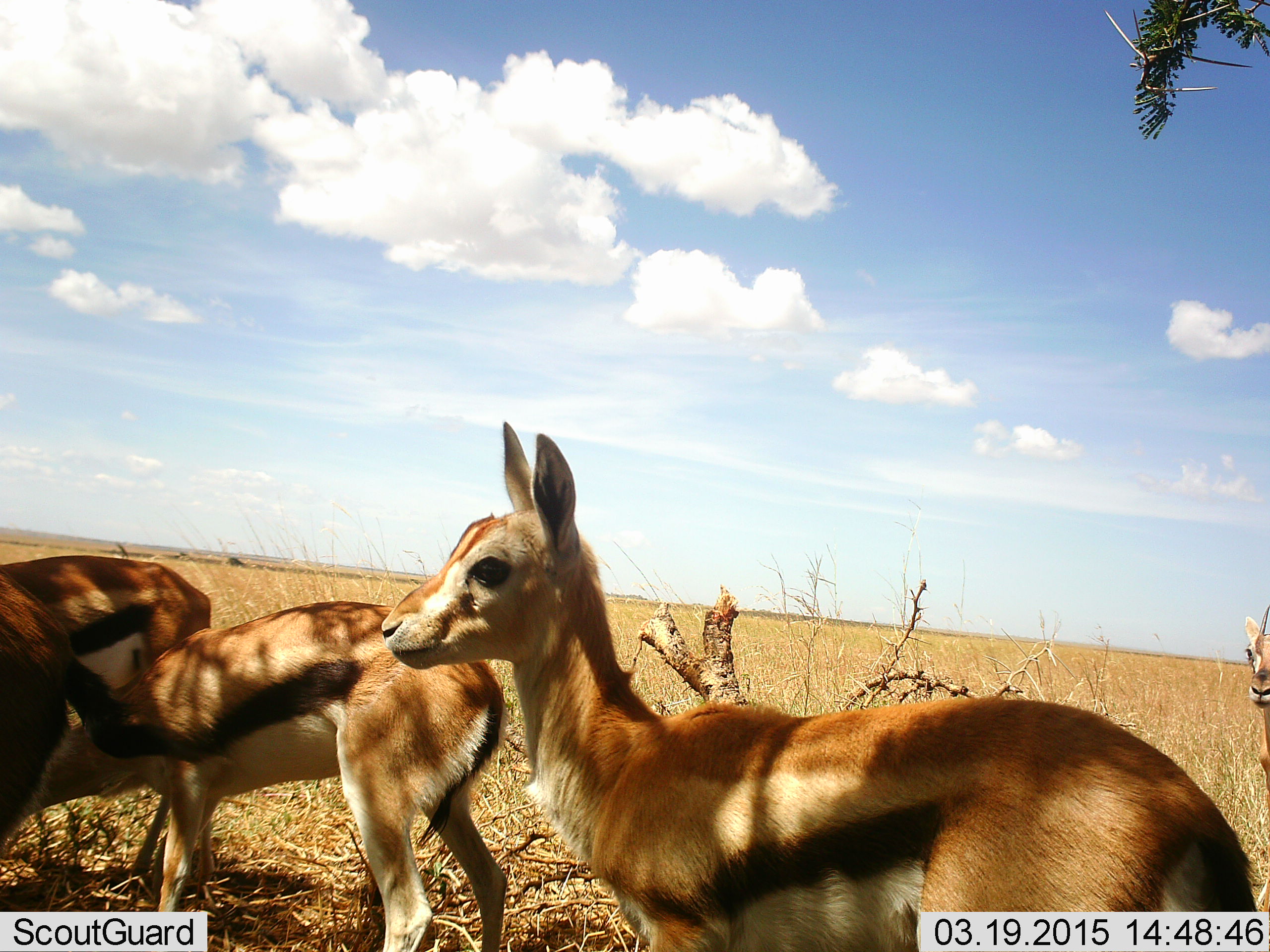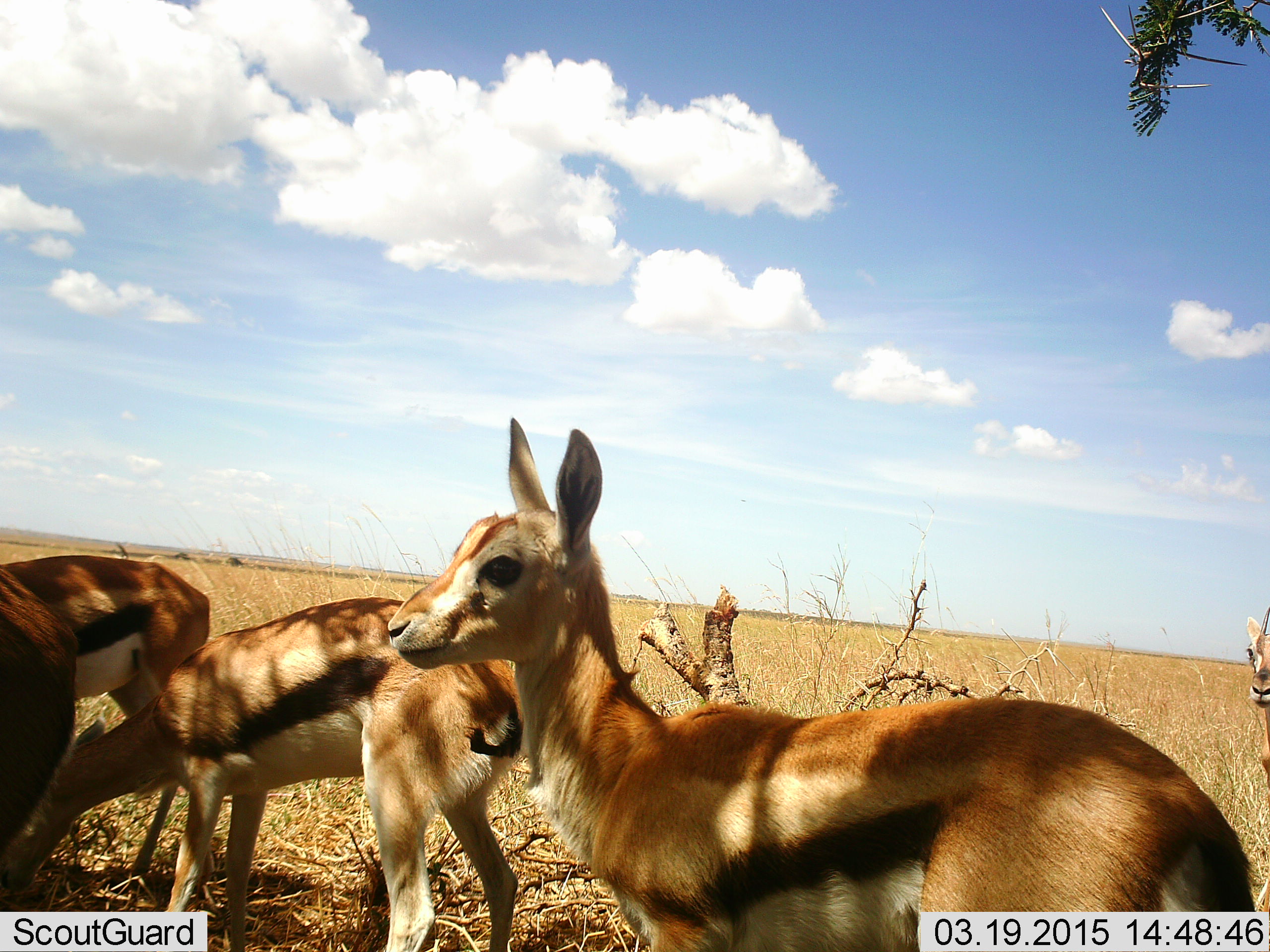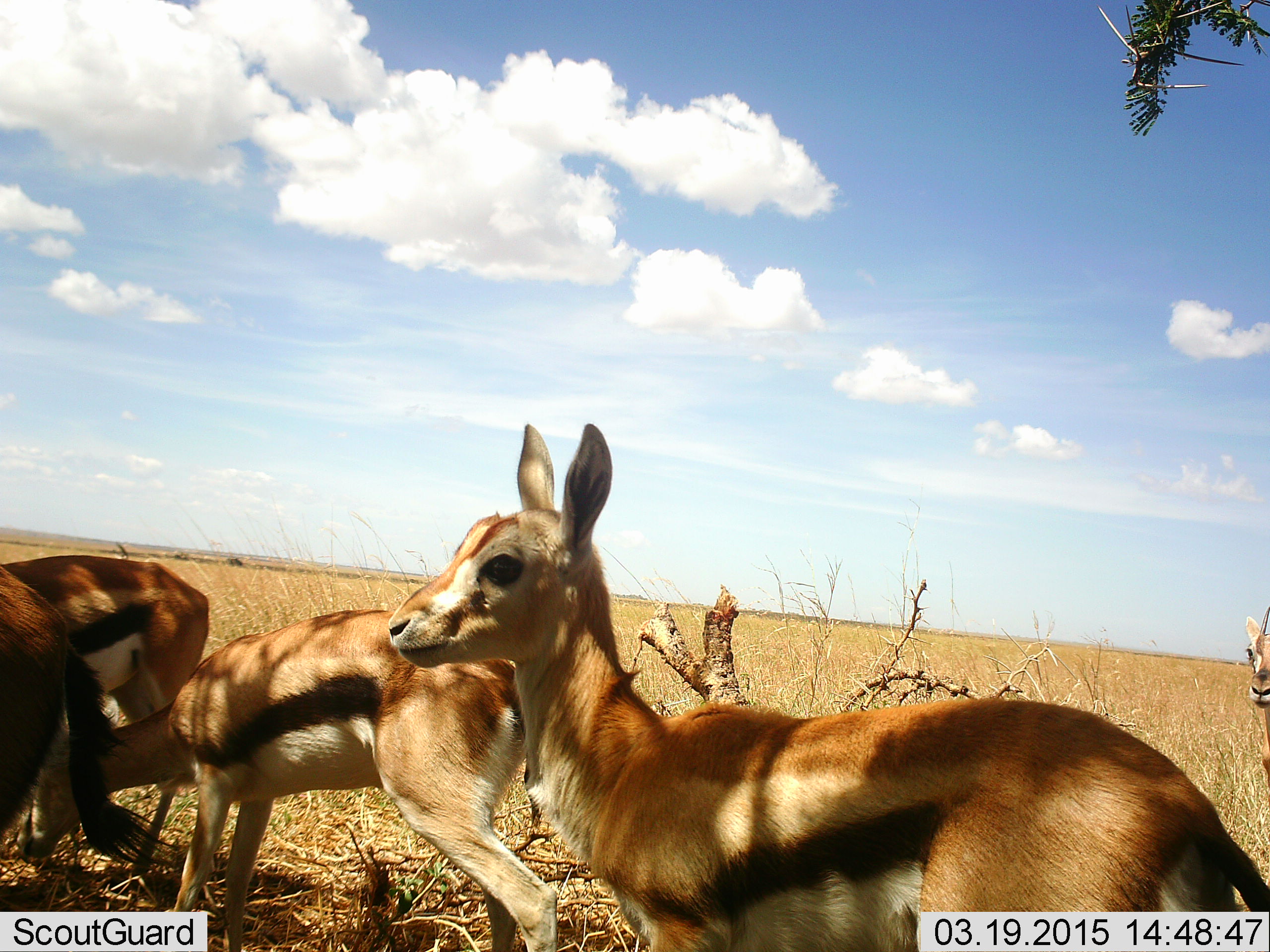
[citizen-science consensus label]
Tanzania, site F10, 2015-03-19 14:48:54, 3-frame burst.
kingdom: Animalia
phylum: Chordata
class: Mammalia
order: Artiodactyla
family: Bovidae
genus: Eudorcas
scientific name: Eudorcas thomsonii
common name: thomson's gazelle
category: gazellethomsons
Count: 5.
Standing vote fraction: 80%.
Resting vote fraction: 0%.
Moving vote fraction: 20%.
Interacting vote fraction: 10%.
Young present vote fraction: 20%.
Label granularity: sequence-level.